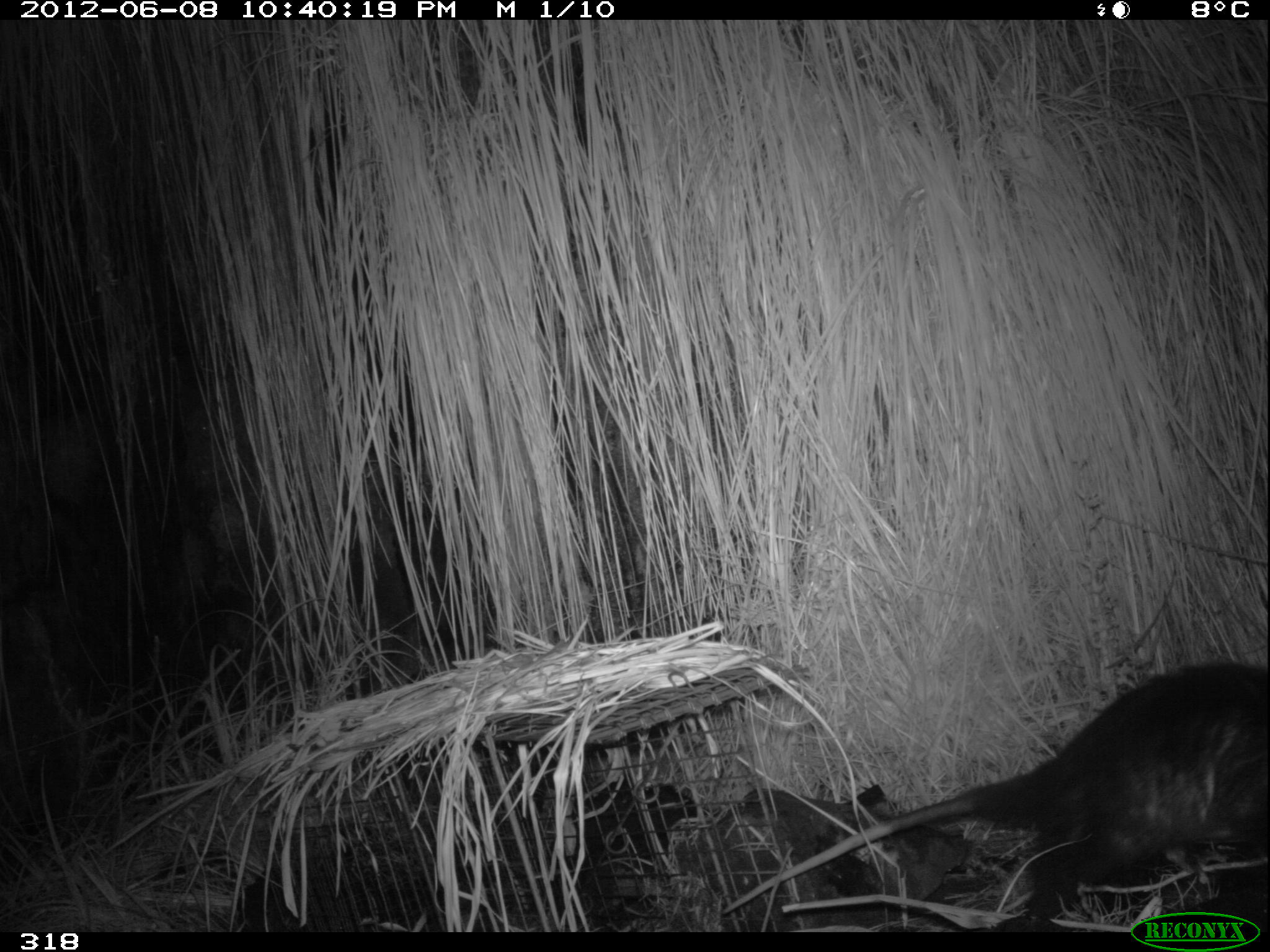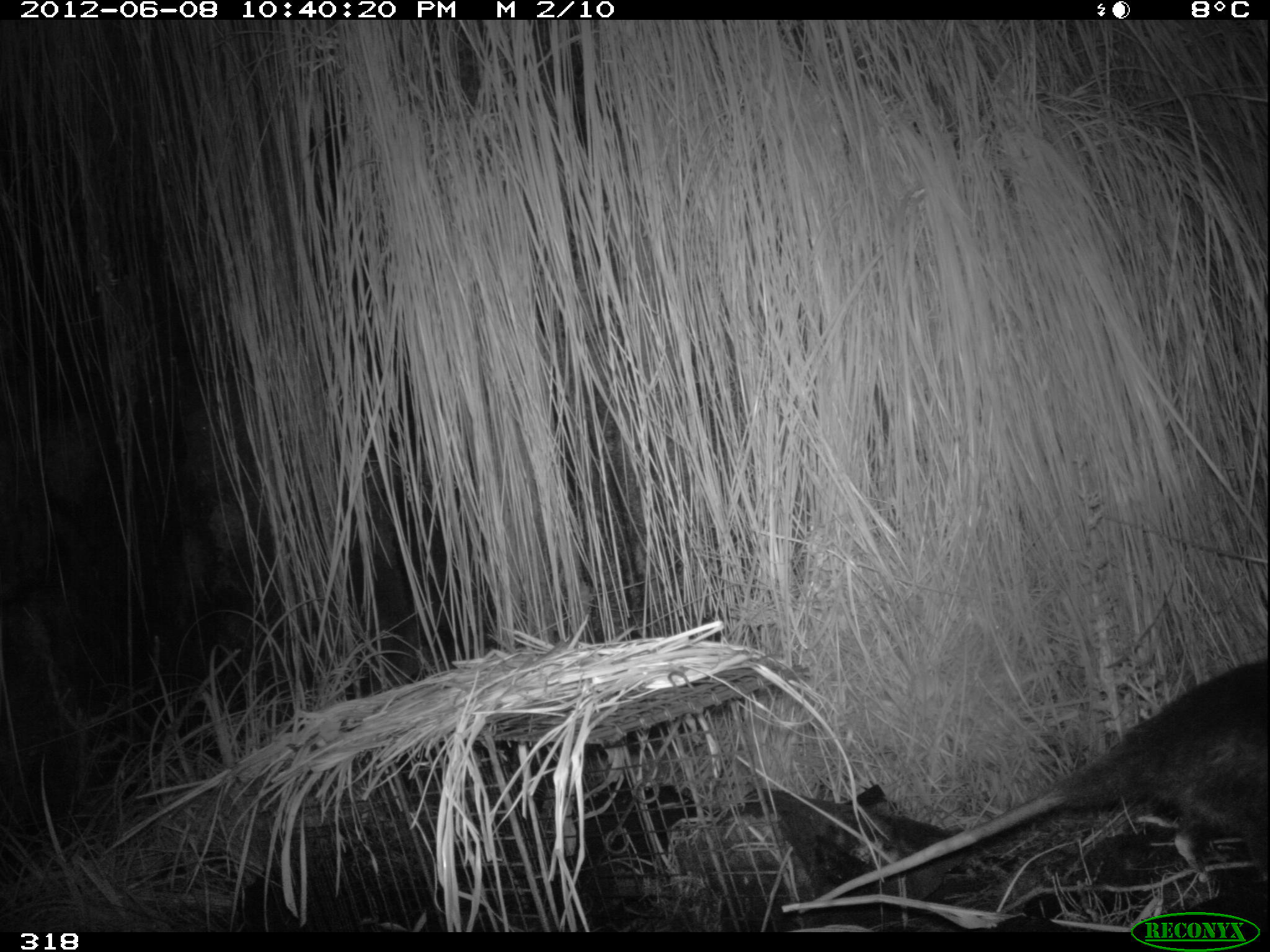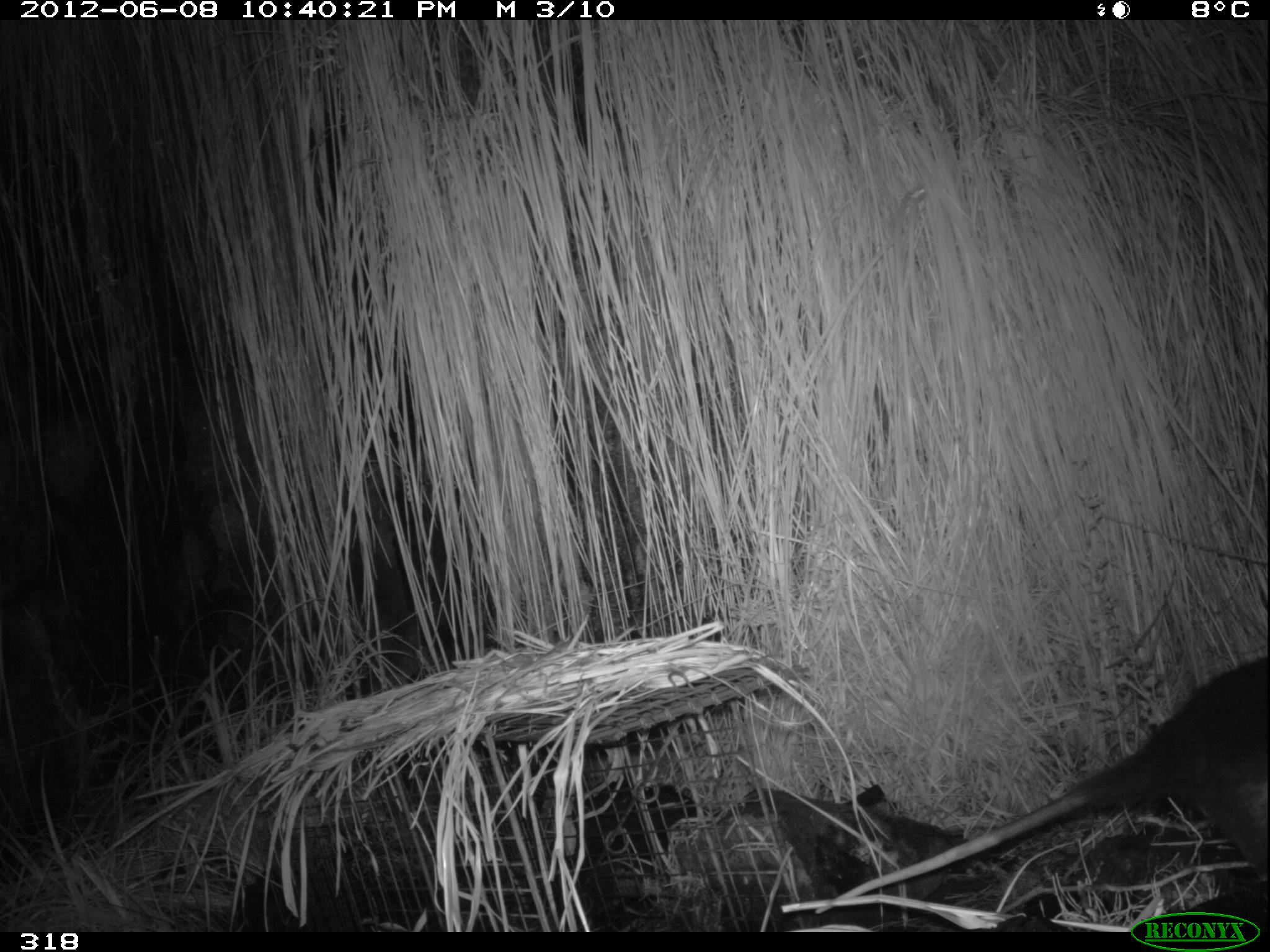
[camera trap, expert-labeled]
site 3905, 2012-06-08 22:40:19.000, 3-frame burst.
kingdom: Animalia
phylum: Chordata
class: Mammalia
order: Didelphimorphia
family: Didelphidae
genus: Didelphis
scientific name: Didelphis pernigra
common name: andean white-eared opossum